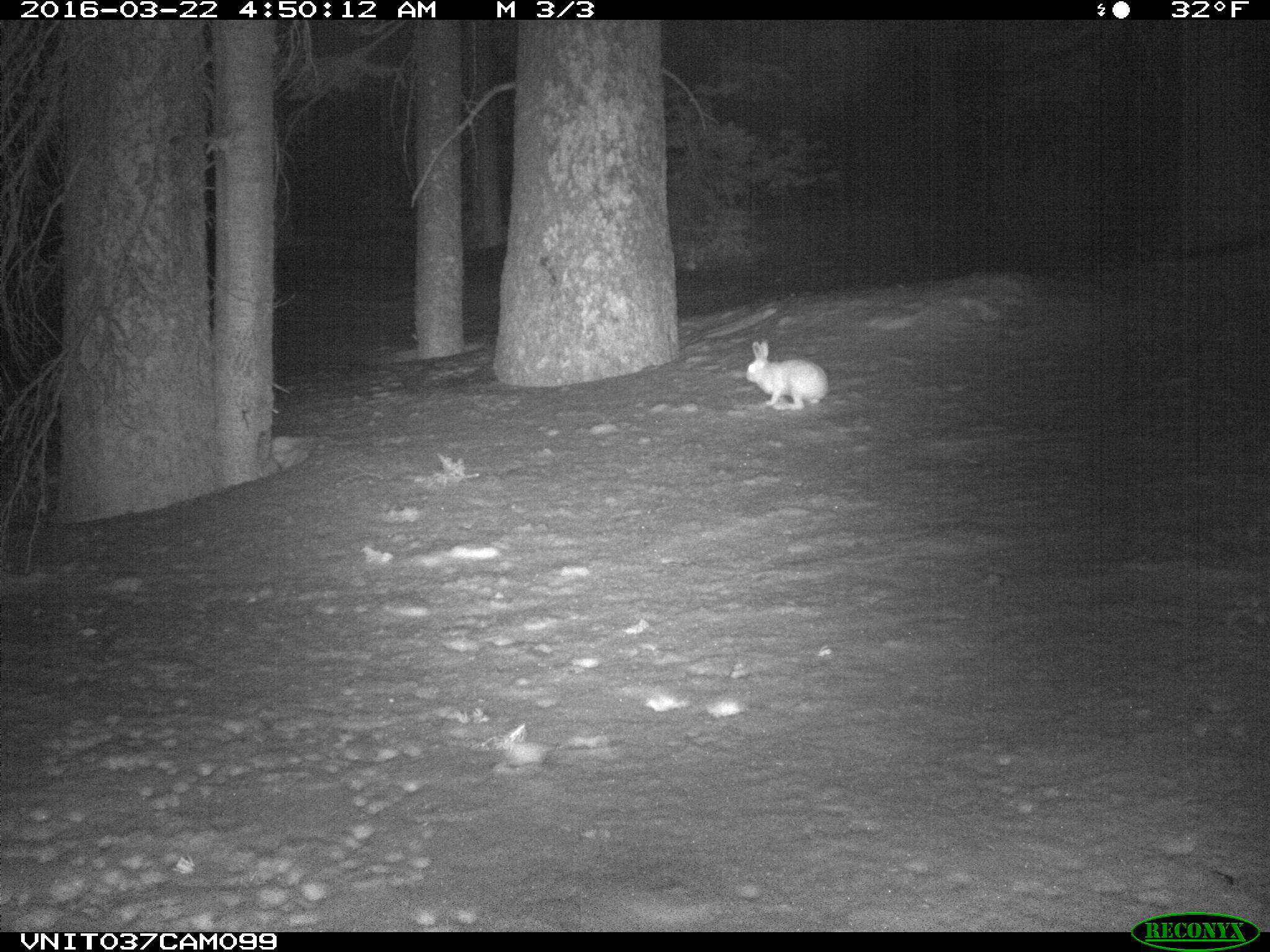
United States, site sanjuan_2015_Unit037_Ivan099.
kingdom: Animalia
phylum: Chordata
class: Mammalia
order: Lagomorpha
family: Leporidae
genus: Lepus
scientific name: Lepus americanus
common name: snowshoe hare